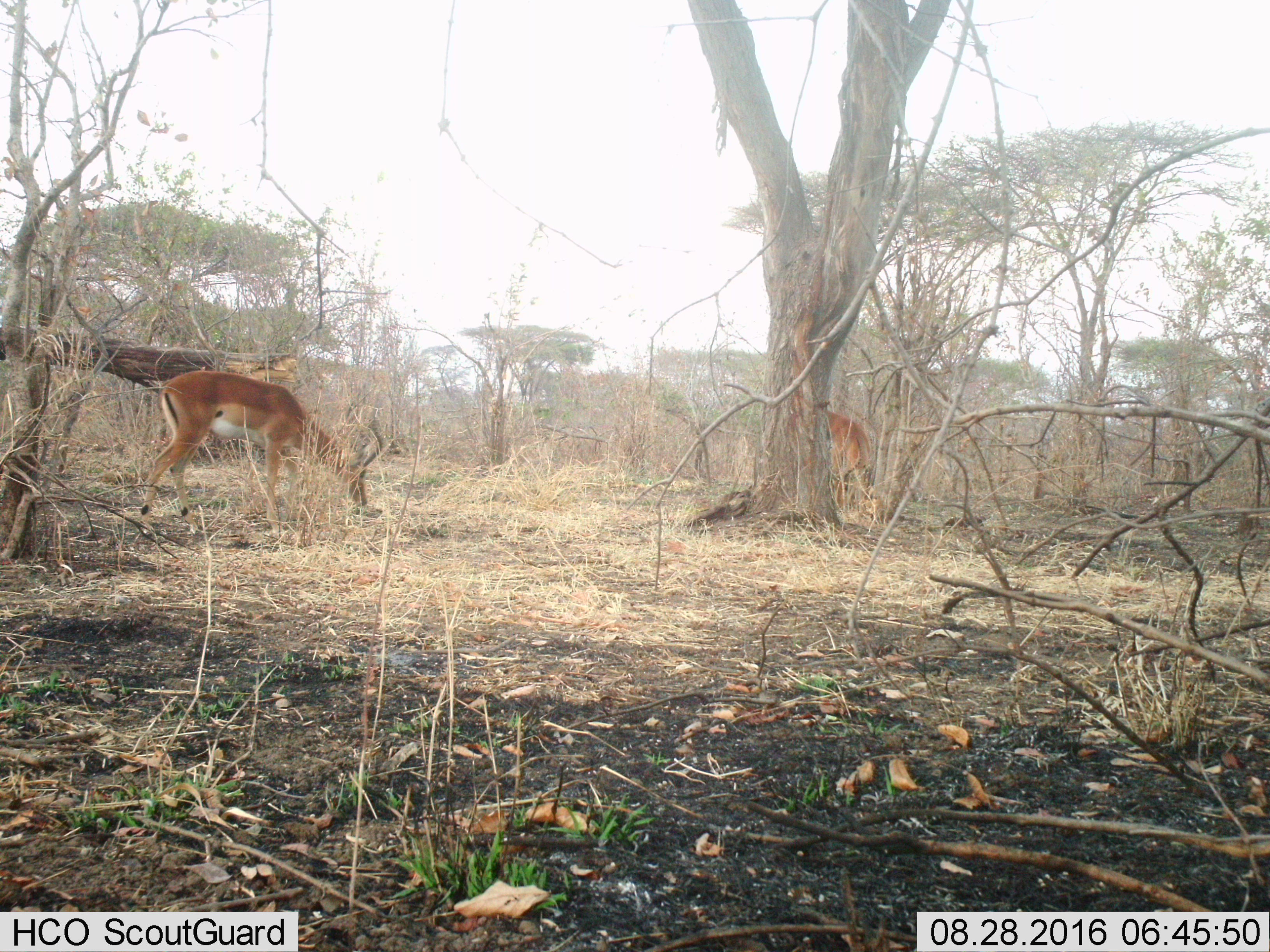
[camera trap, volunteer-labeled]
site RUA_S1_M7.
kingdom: Animalia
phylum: Chordata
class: Mammalia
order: Artiodactyla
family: Bovidae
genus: Aepyceros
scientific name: Aepyceros melampus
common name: impala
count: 2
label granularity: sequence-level